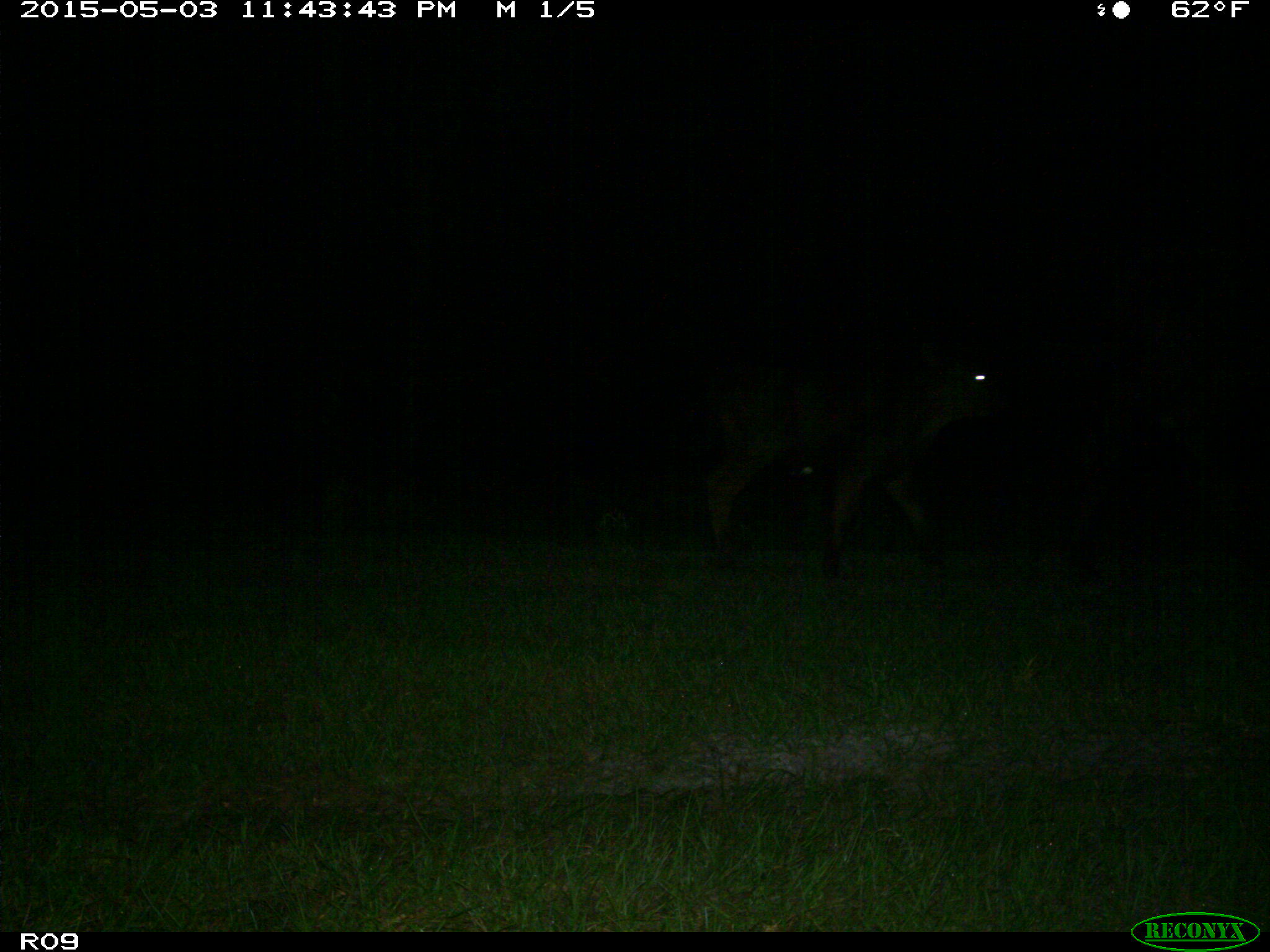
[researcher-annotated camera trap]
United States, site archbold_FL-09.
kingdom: Animalia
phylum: Chordata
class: Mammalia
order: Artiodactyla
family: Bovidae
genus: Bos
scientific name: Bos taurus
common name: domestic cow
Bos taurus (domestic cow).